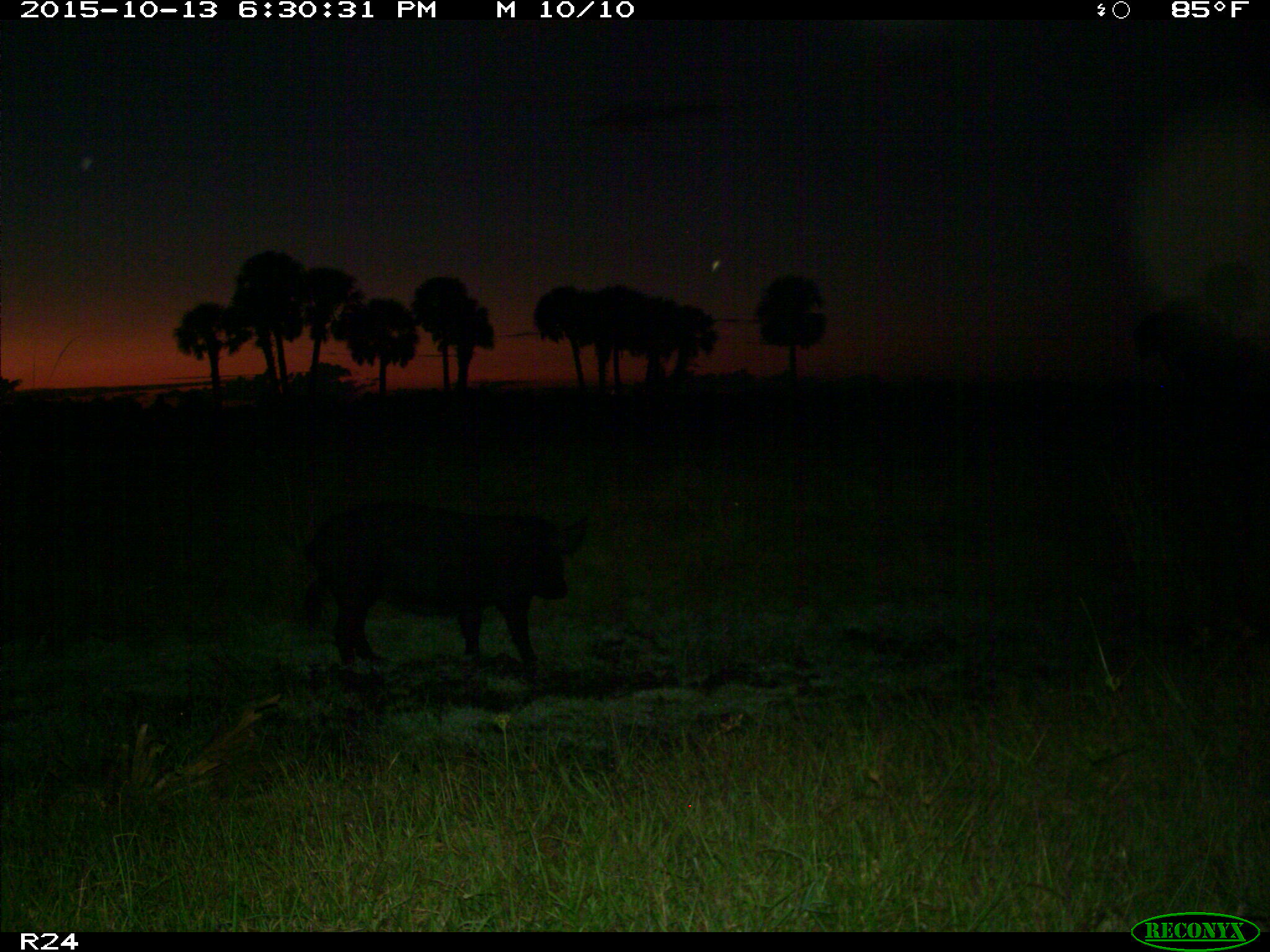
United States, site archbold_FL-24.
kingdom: Animalia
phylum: Chordata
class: Mammalia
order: Artiodactyla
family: Suidae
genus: Sus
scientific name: Sus scrofa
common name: wild boar